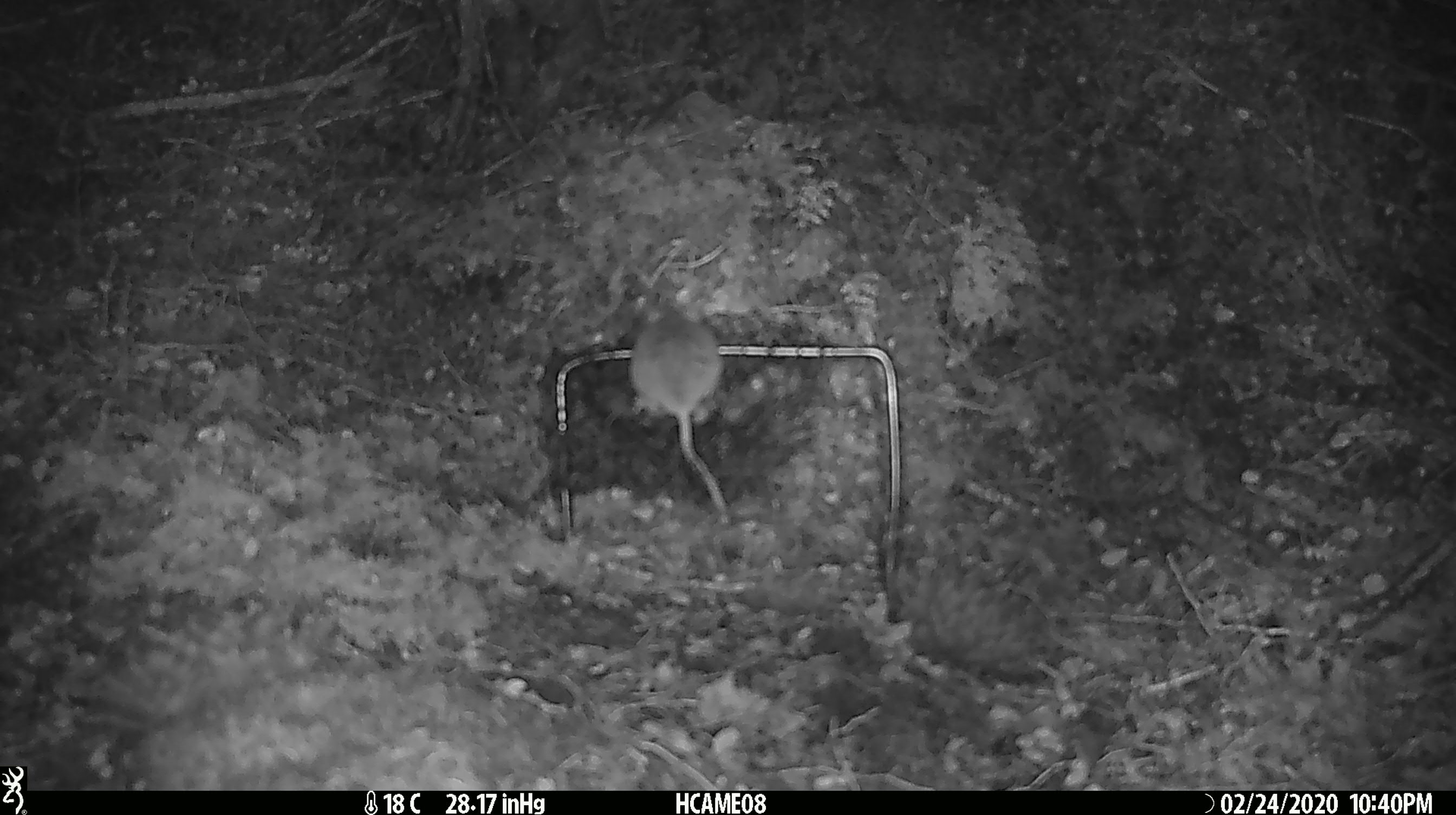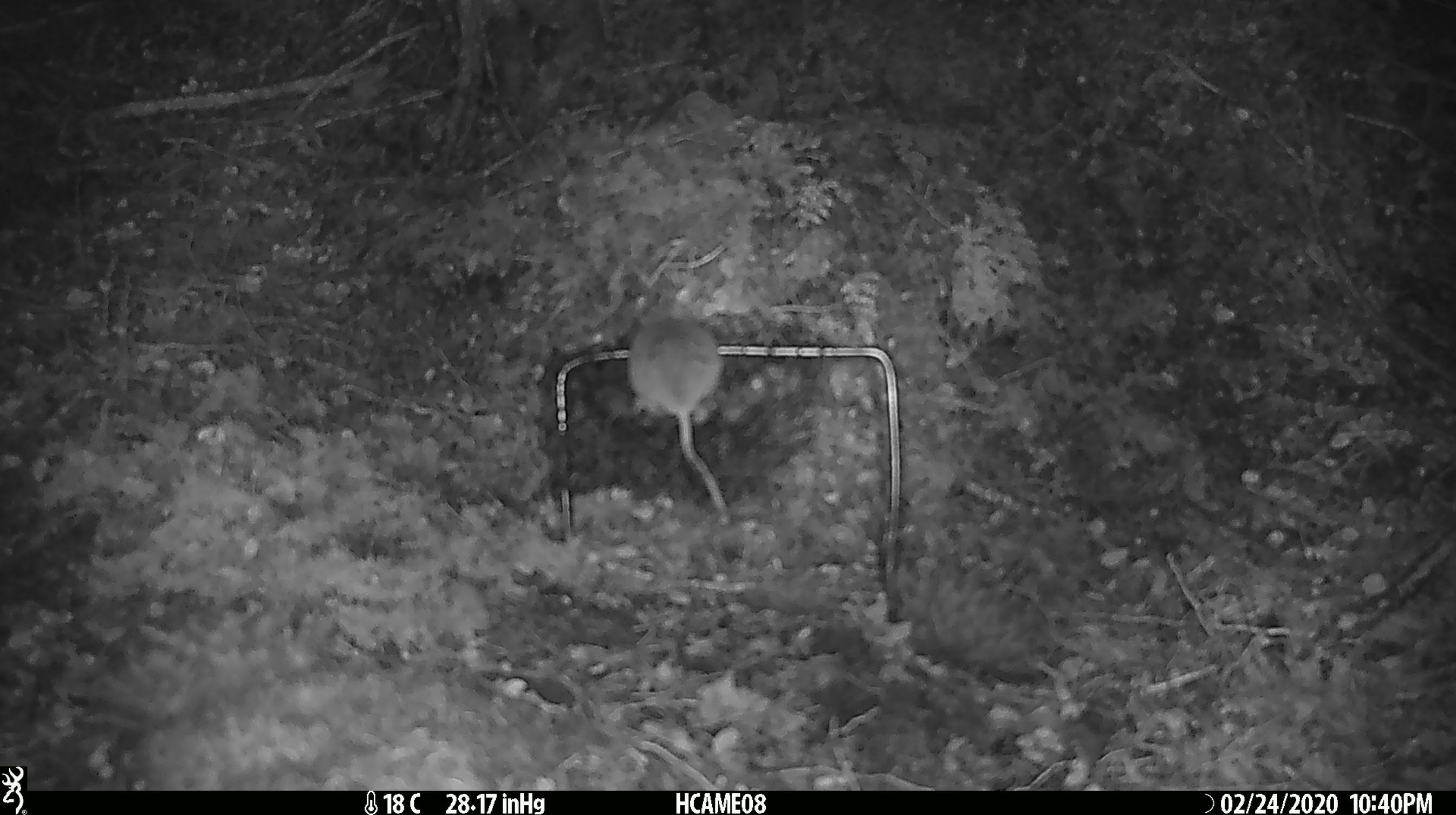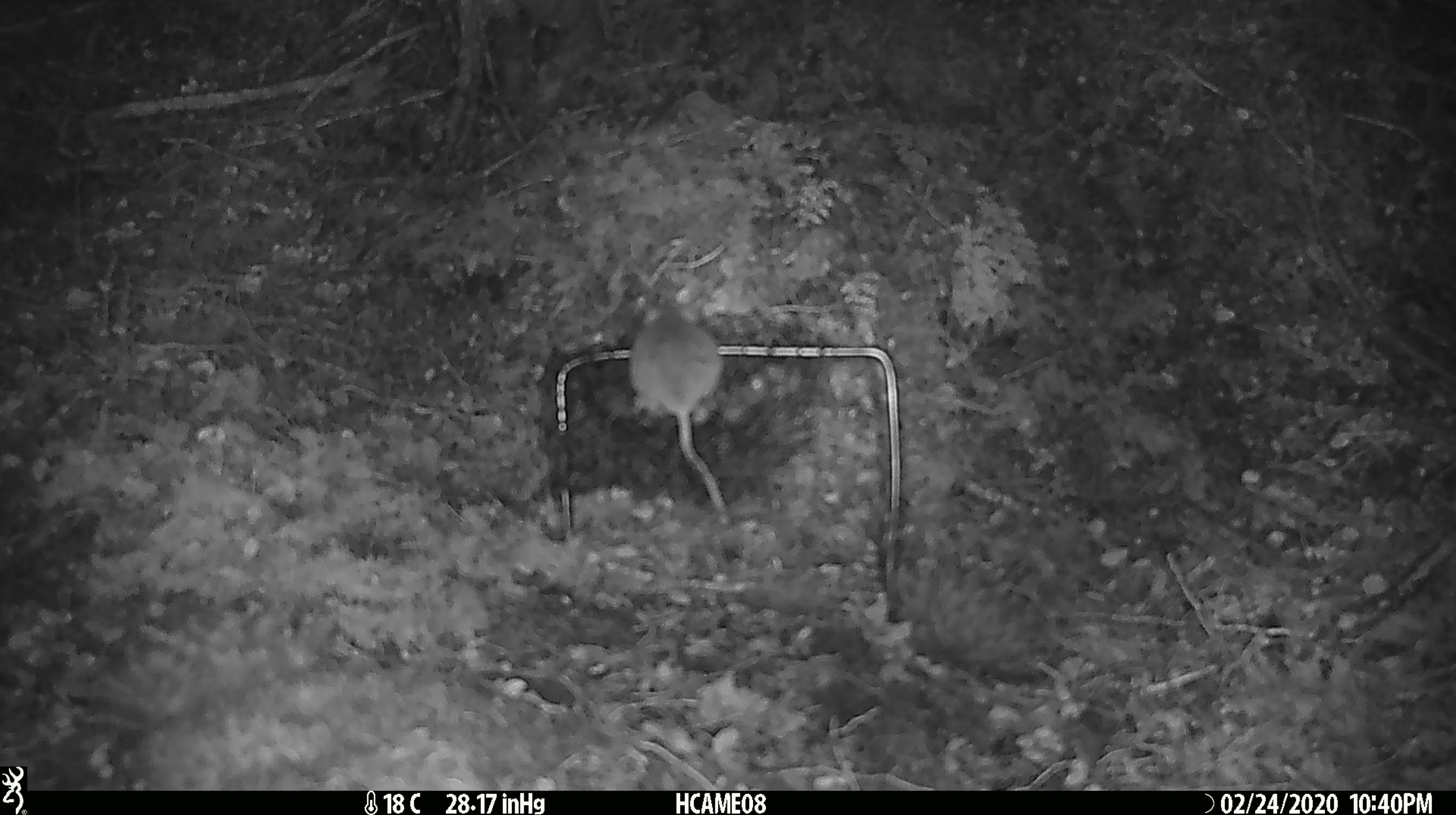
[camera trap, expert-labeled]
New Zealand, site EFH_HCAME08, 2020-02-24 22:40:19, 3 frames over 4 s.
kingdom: Animalia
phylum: Chordata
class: Mammalia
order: Rodentia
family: Muridae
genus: Mus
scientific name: Mus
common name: mouse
Mouse (Mus).